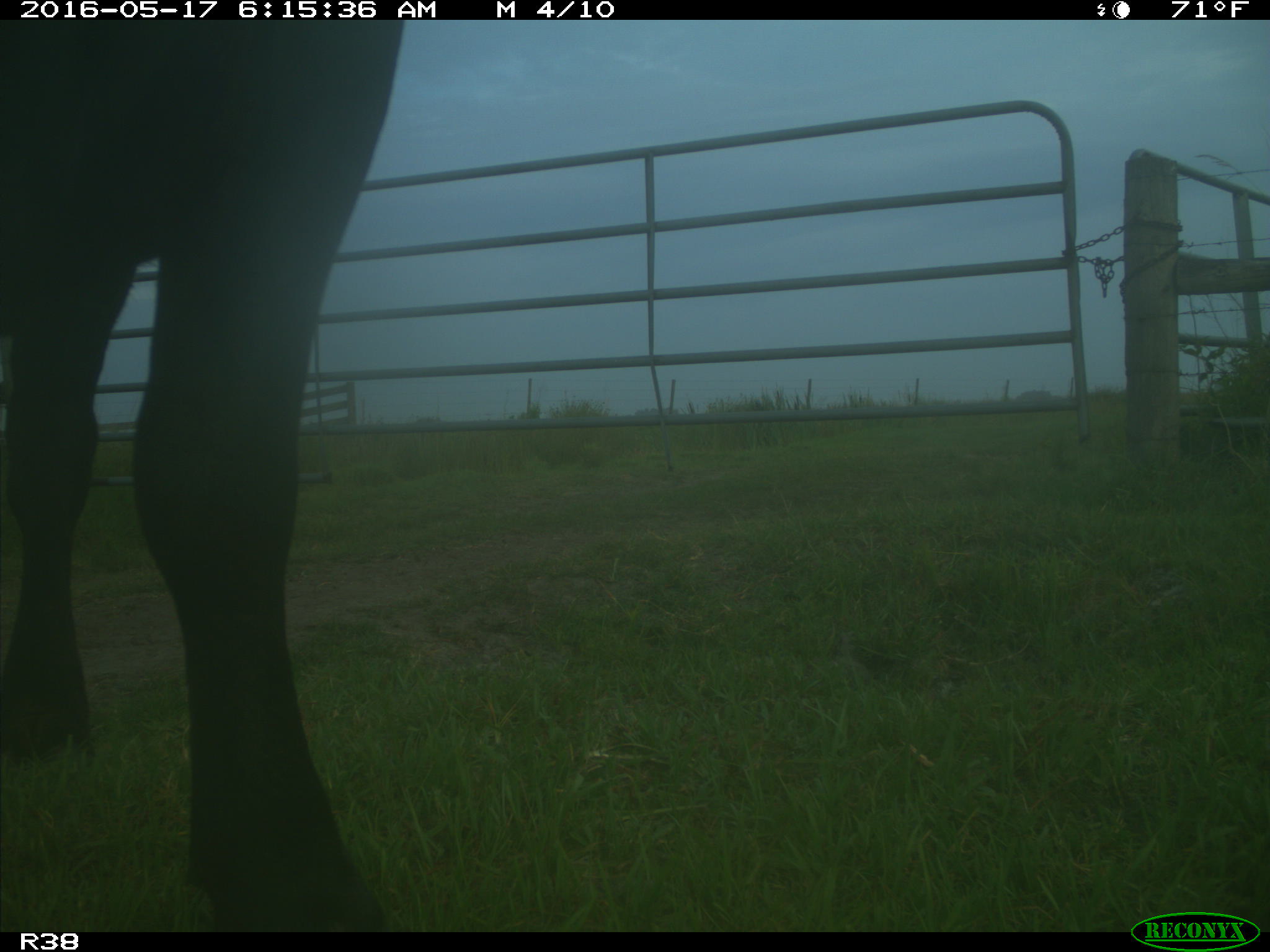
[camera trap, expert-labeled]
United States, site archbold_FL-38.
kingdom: Animalia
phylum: Chordata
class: Mammalia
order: Artiodactyla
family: Bovidae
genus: Bos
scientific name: Bos taurus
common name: domestic cow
Bos taurus (domestic cow).